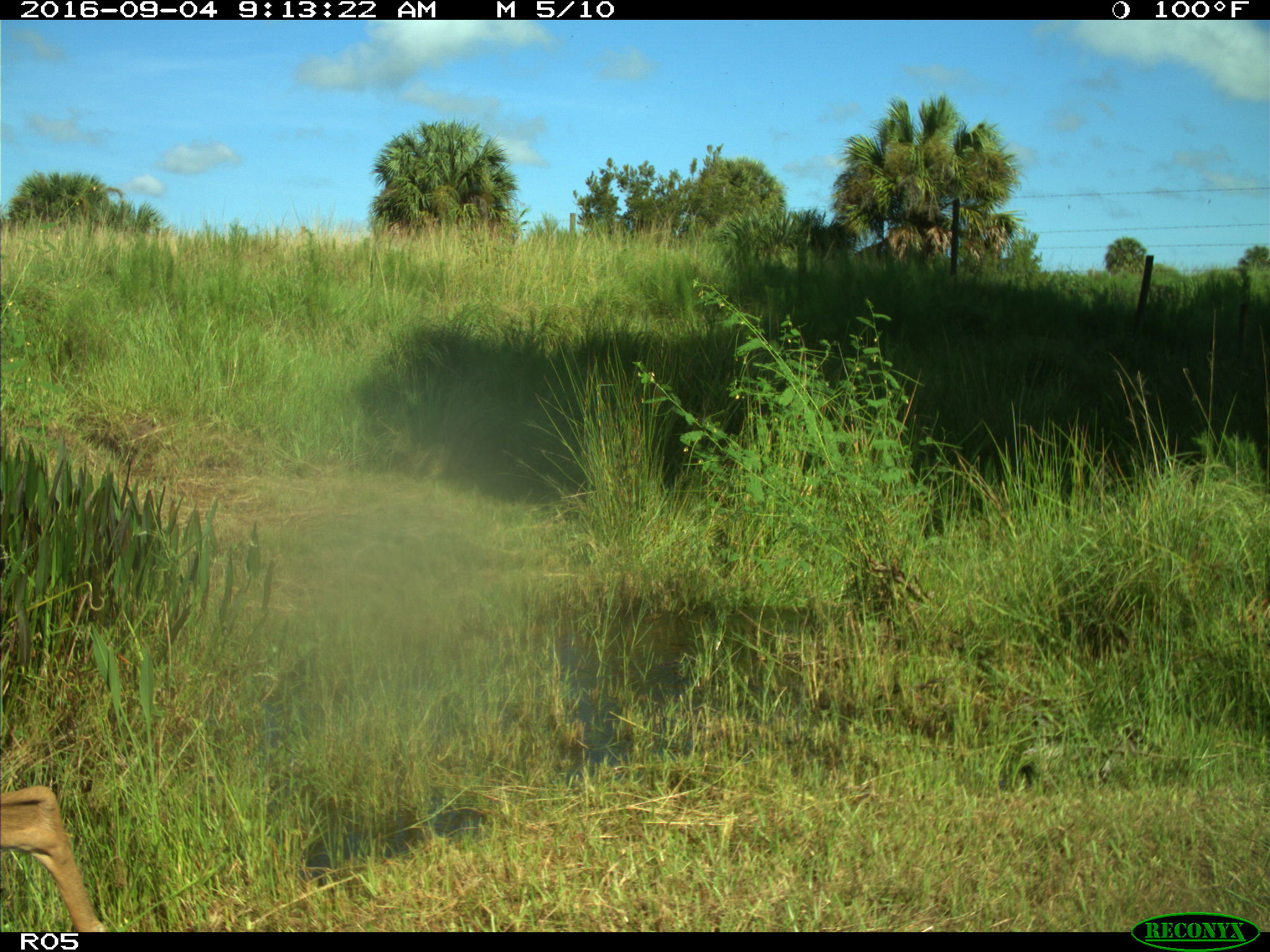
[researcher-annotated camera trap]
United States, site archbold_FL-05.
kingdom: Animalia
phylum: Chordata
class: Mammalia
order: Artiodactyla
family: Cervidae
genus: Odocoileus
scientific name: Odocoileus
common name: deer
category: unidentified deer